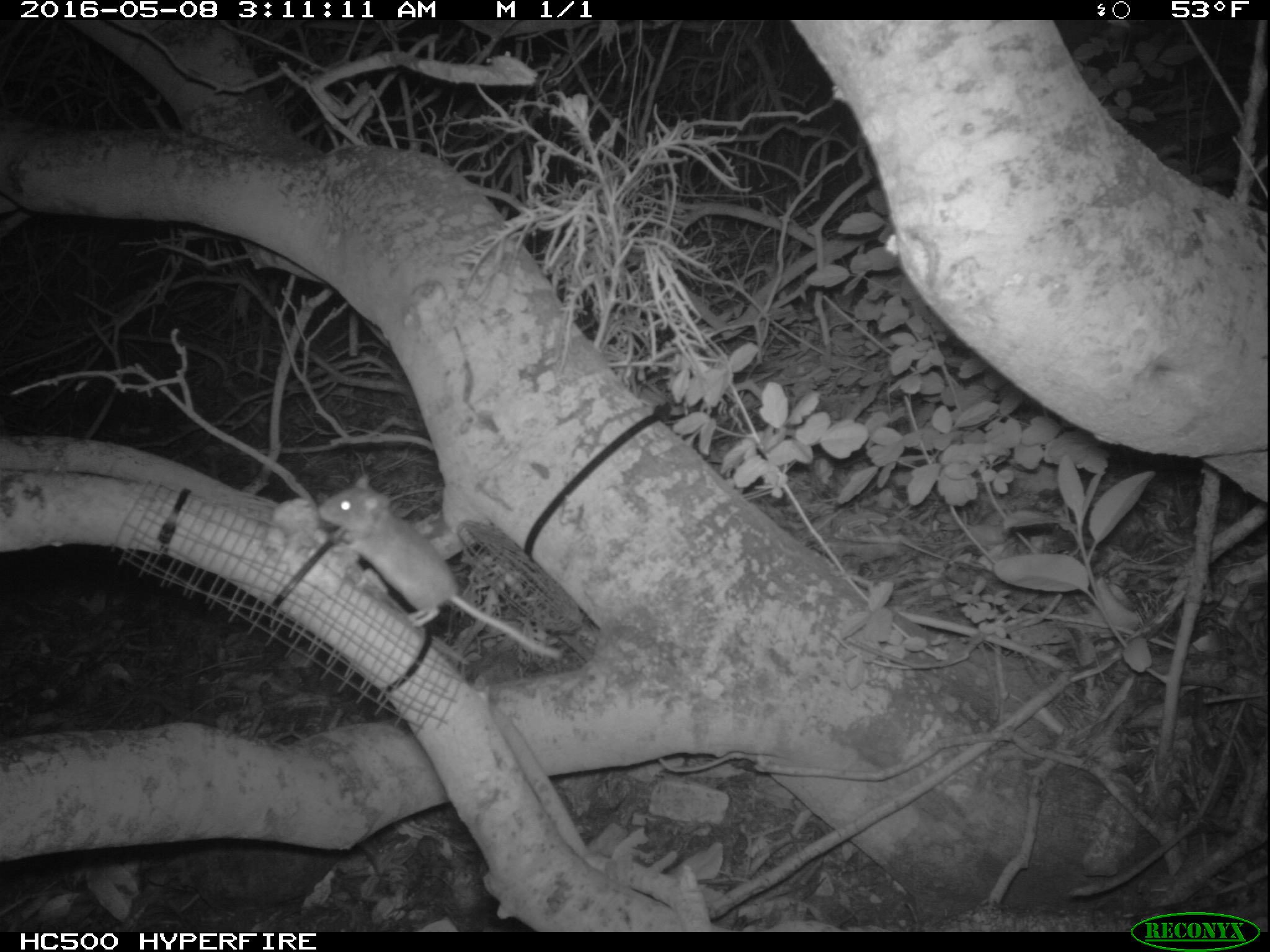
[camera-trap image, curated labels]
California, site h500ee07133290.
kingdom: Animalia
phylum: Chordata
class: Mammalia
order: Rodentia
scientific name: Rodentia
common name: rodent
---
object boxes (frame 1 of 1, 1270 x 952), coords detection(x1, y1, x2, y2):
rodent: detection(316, 475, 561, 659)